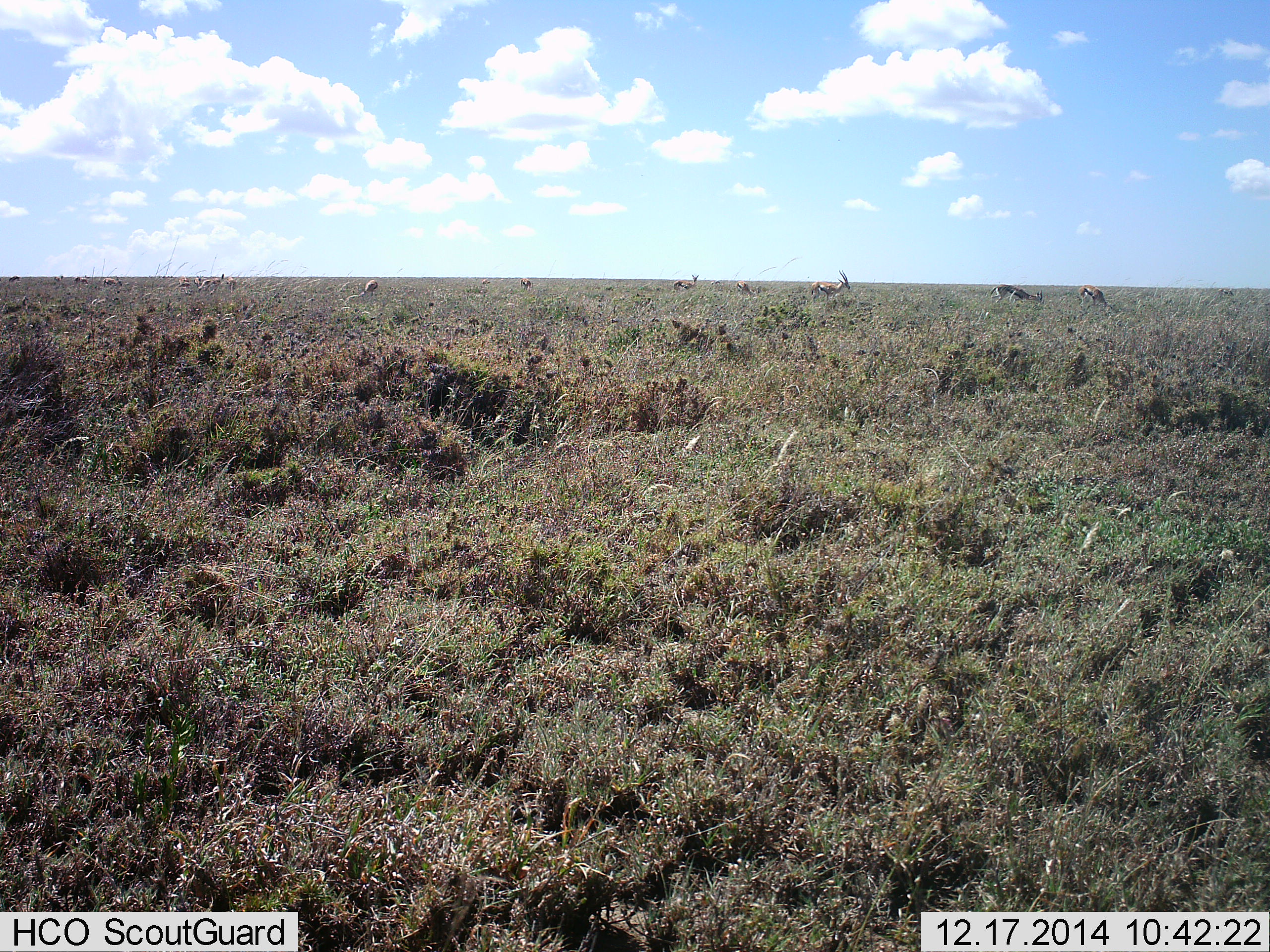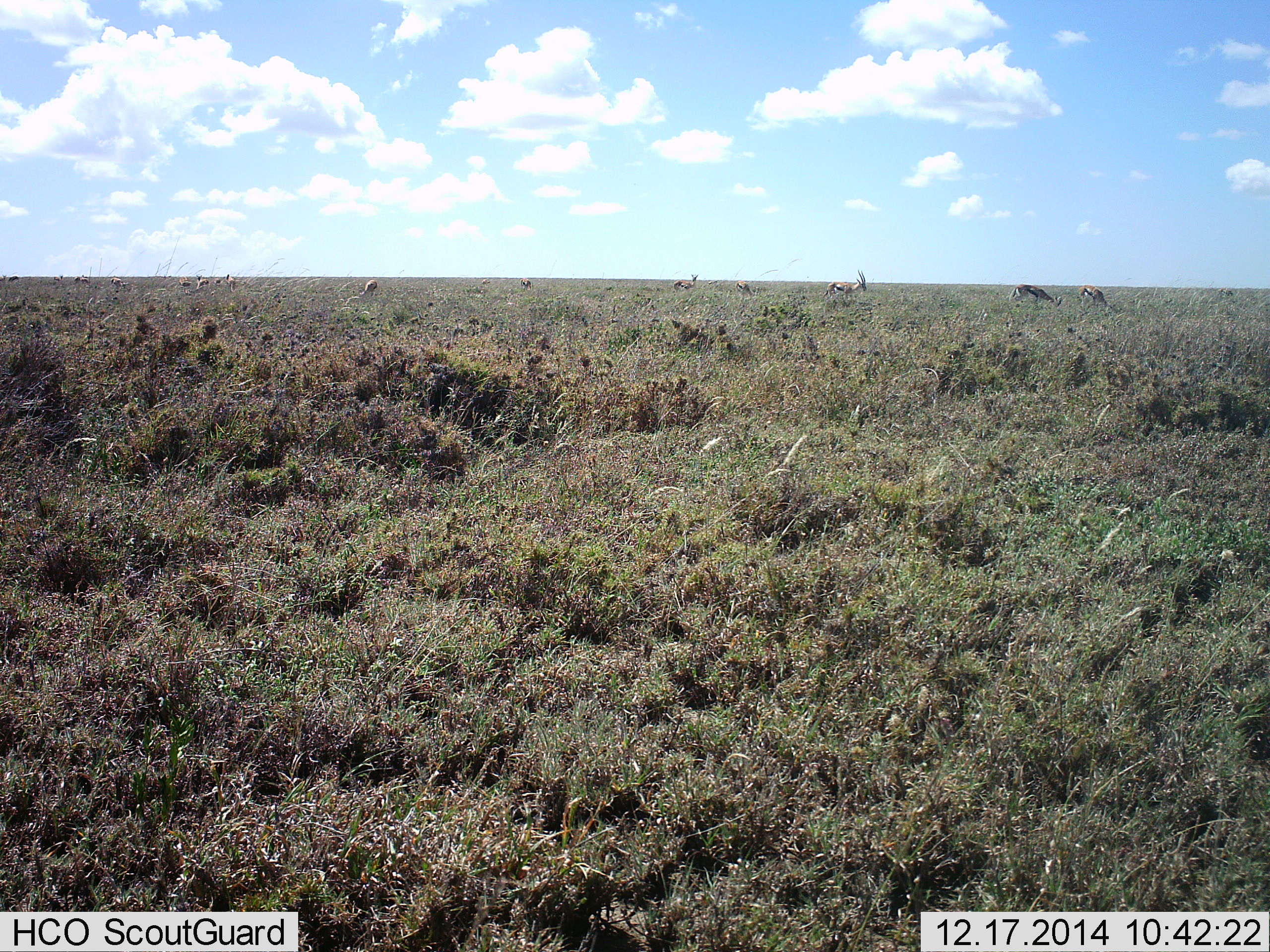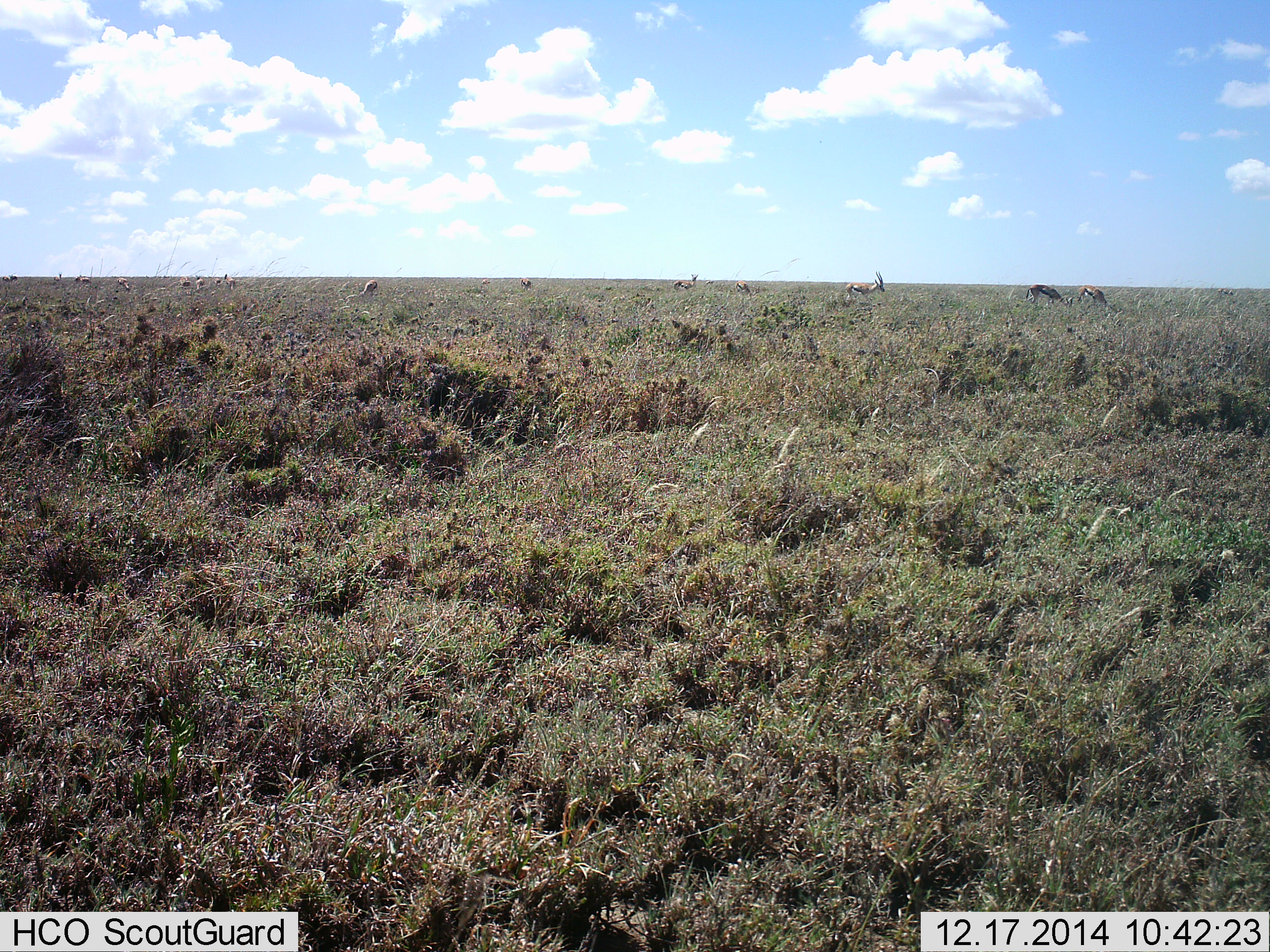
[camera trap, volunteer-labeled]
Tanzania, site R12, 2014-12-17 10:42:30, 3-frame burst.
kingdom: Animalia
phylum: Chordata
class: Mammalia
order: Artiodactyla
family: Bovidae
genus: Eudorcas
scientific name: Eudorcas thomsonii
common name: thomson's gazelle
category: gazellethomsons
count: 8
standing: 60%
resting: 0%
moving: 60%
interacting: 10%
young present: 0%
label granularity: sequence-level